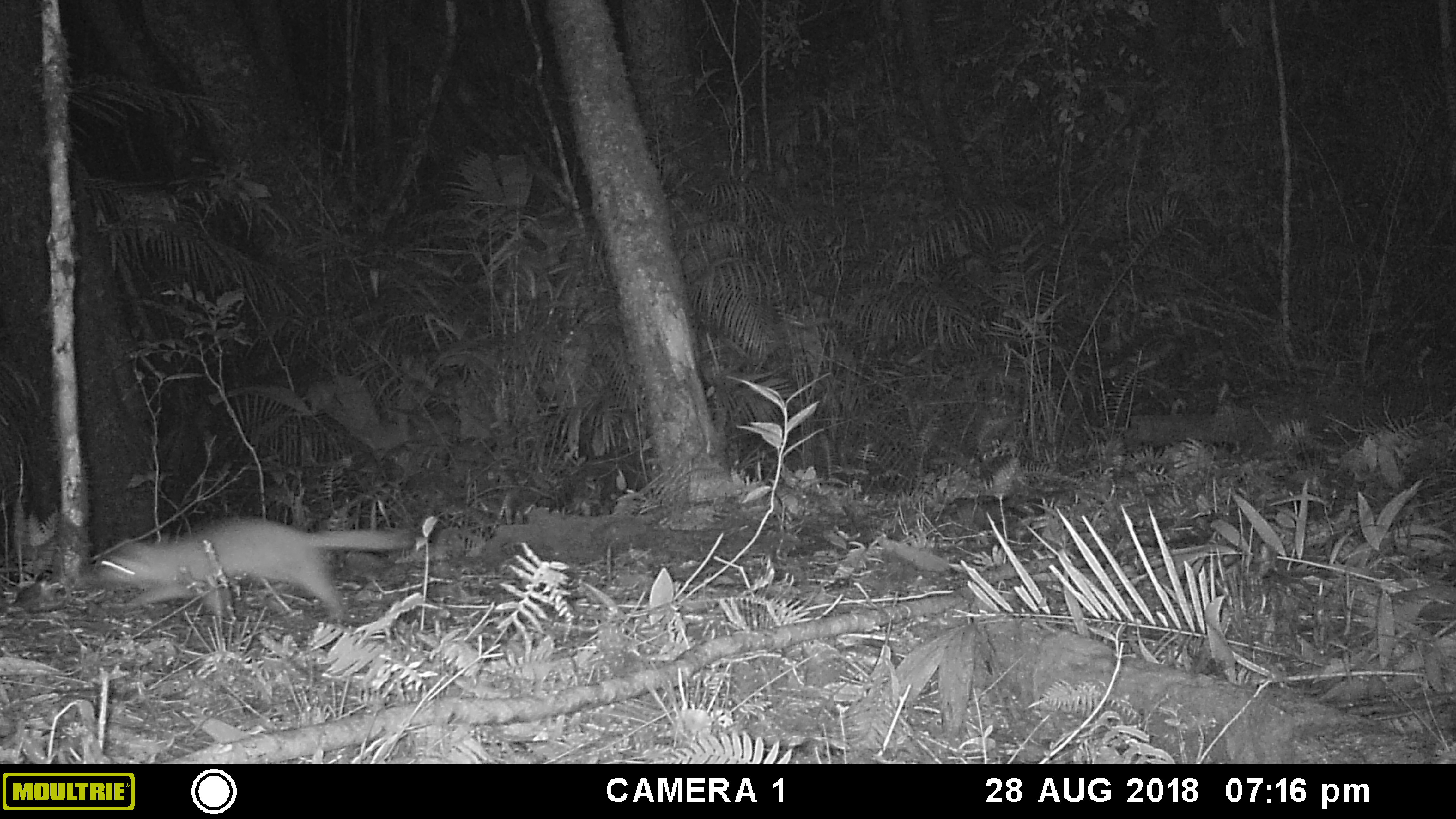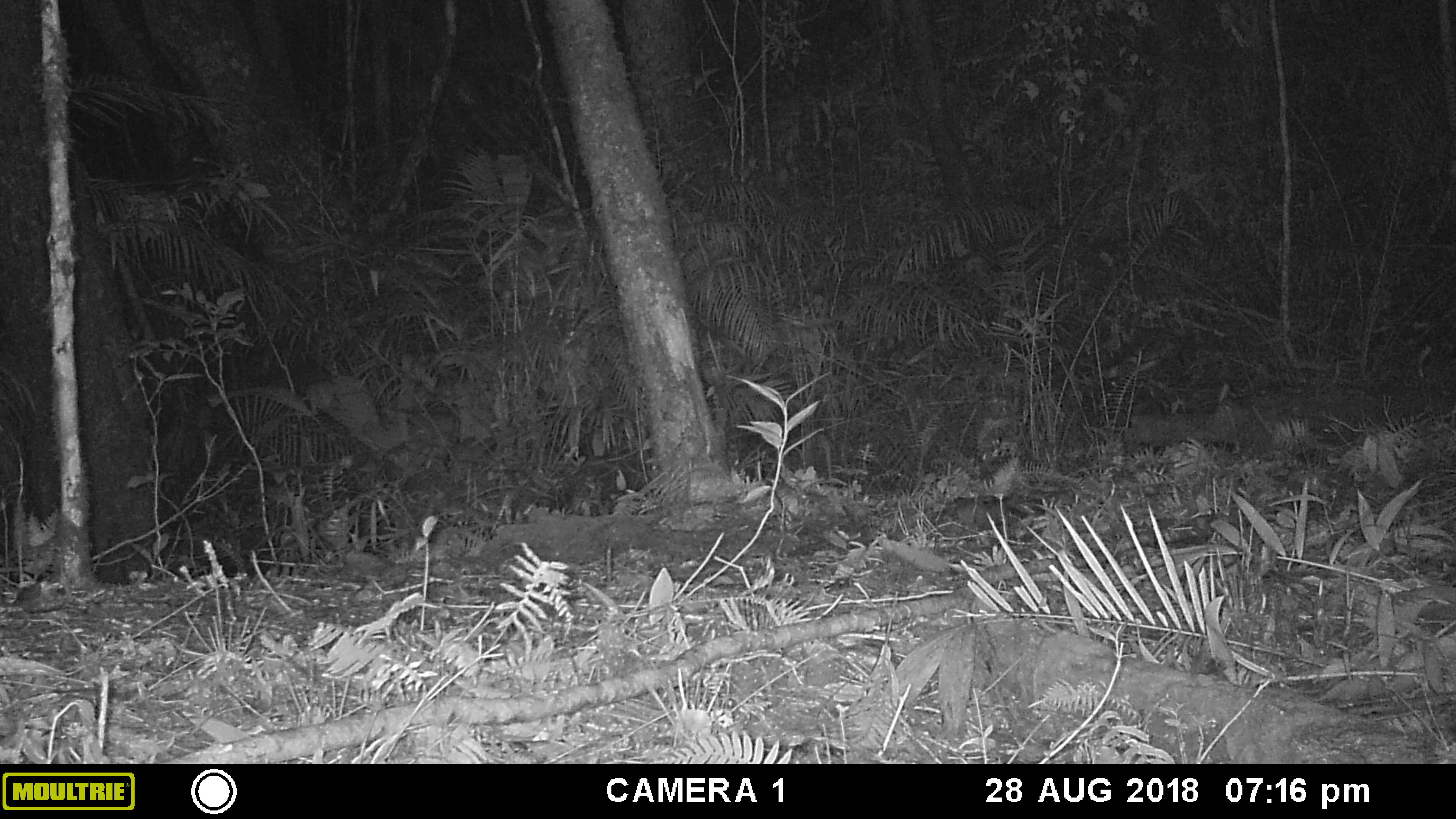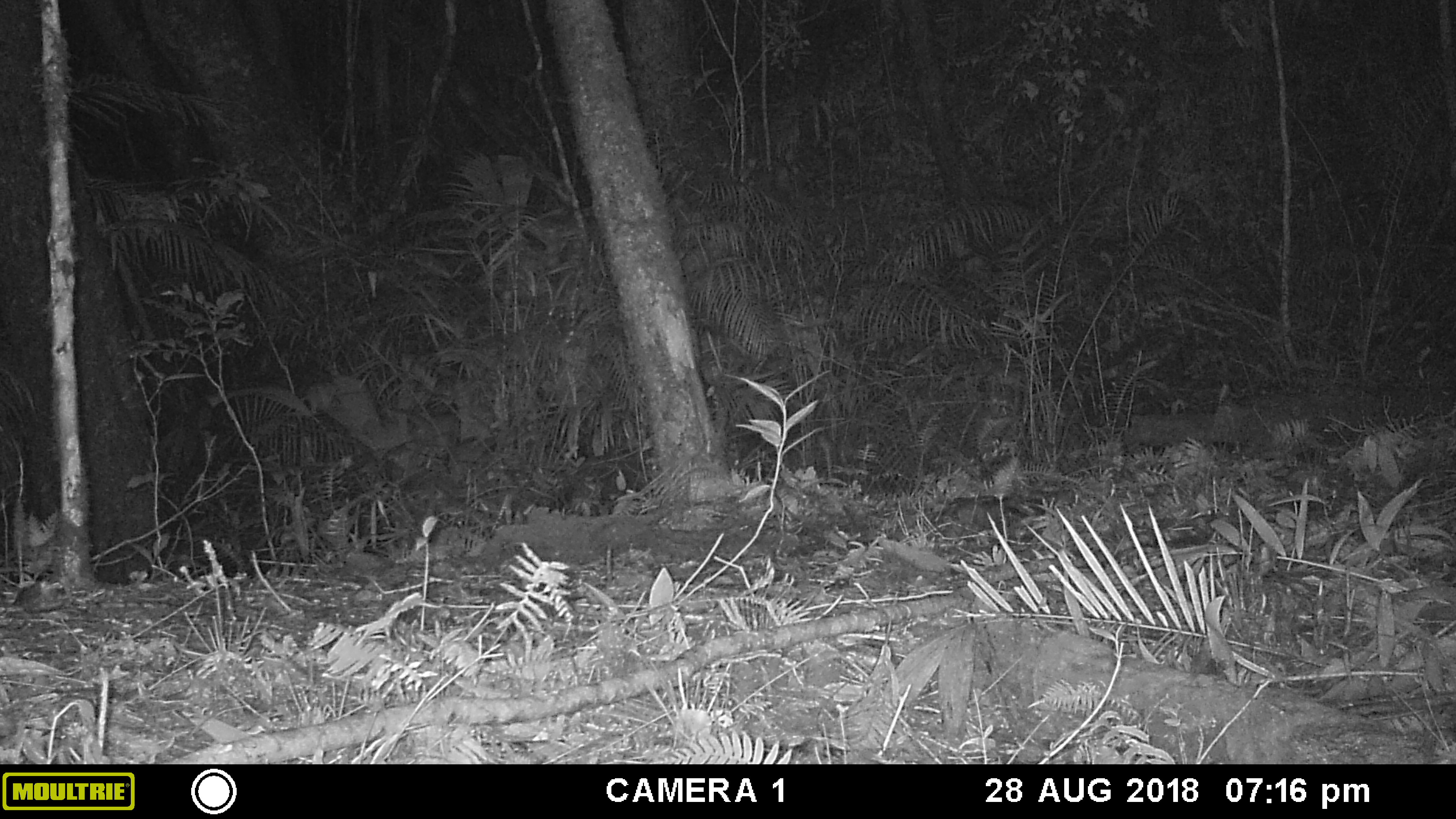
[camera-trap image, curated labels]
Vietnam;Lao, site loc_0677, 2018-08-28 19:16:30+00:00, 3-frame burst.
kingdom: Animalia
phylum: Chordata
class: Mammalia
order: Carnivora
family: Mustelidae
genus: Melogale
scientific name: Melogale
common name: ferret badger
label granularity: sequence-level